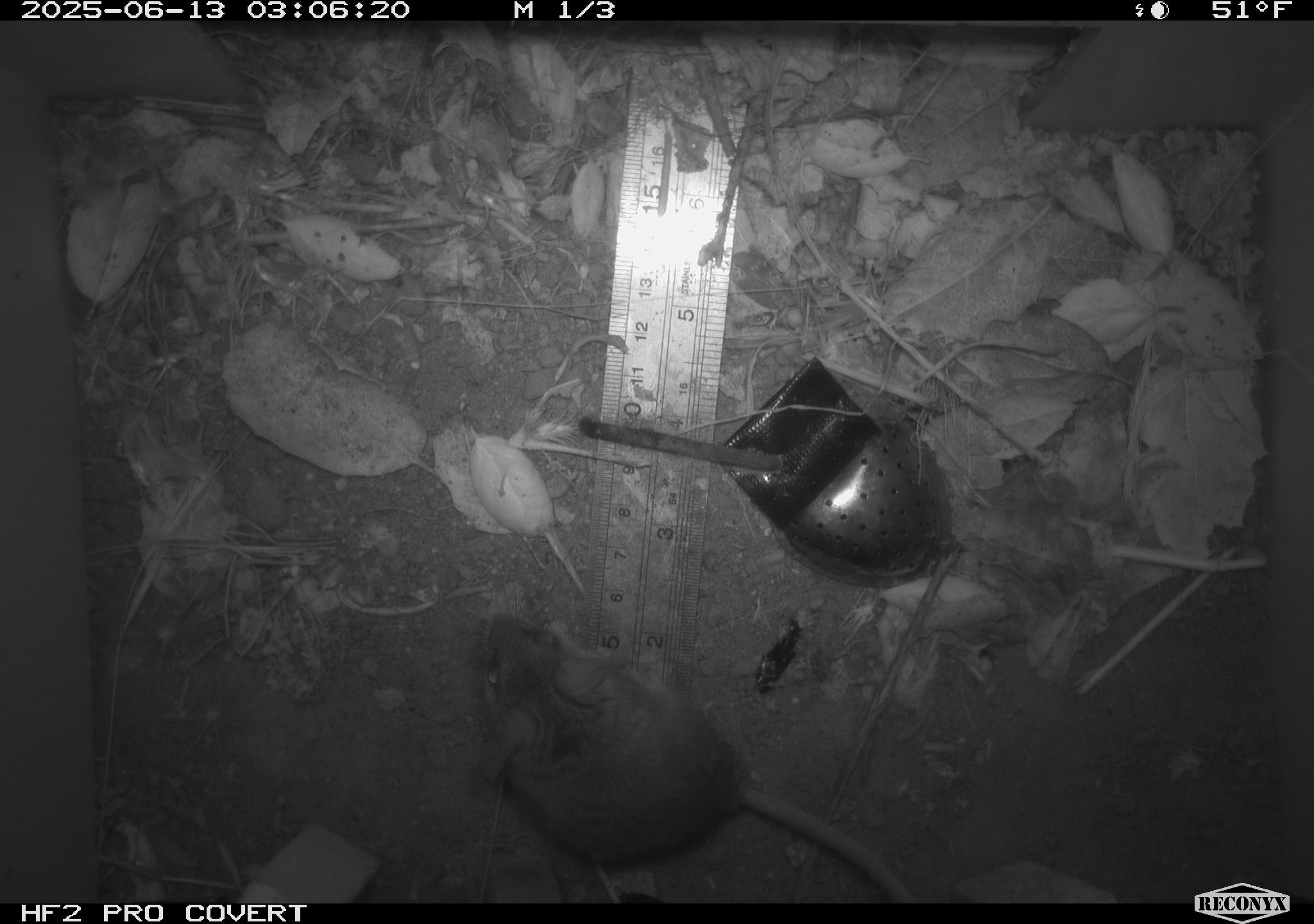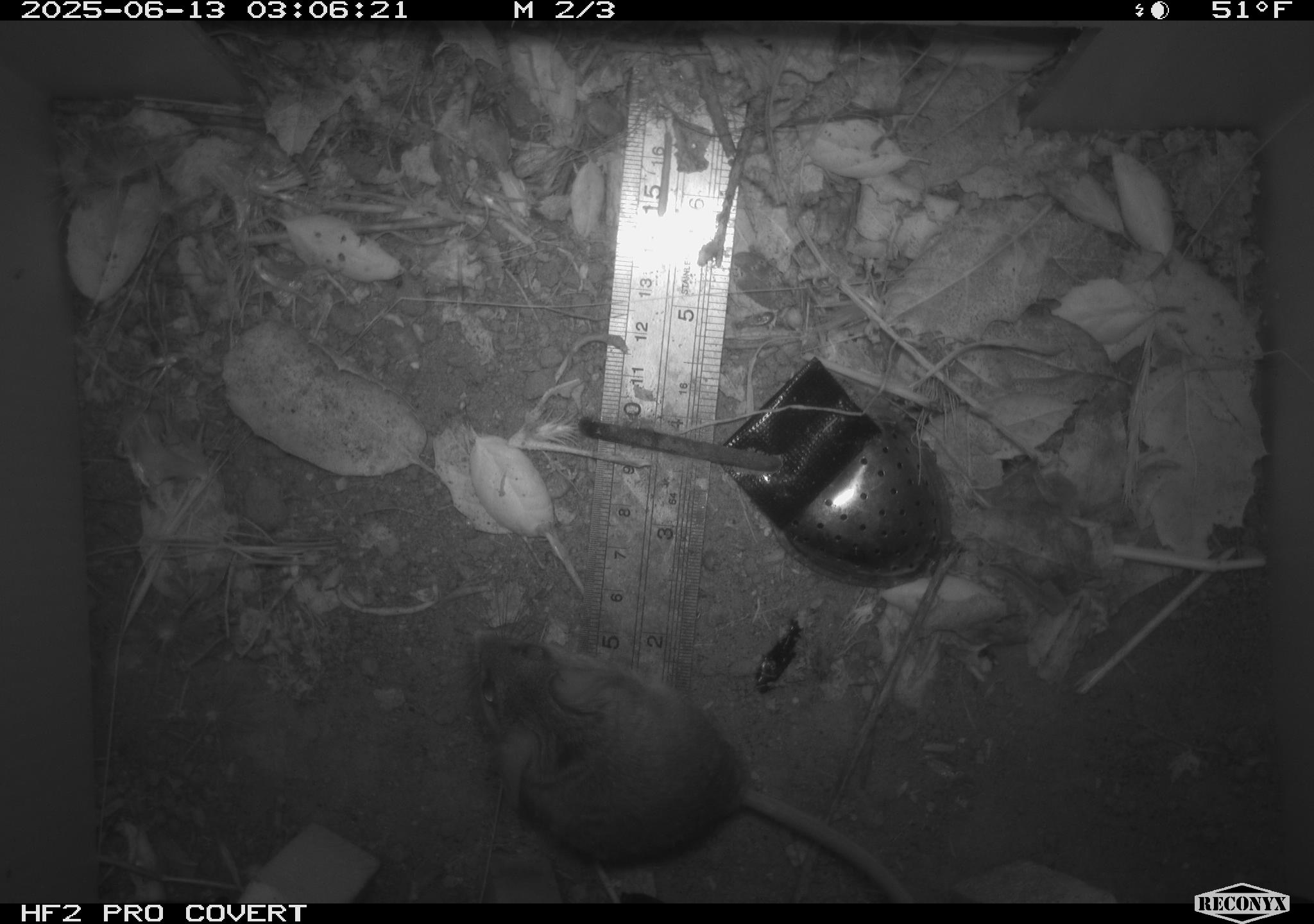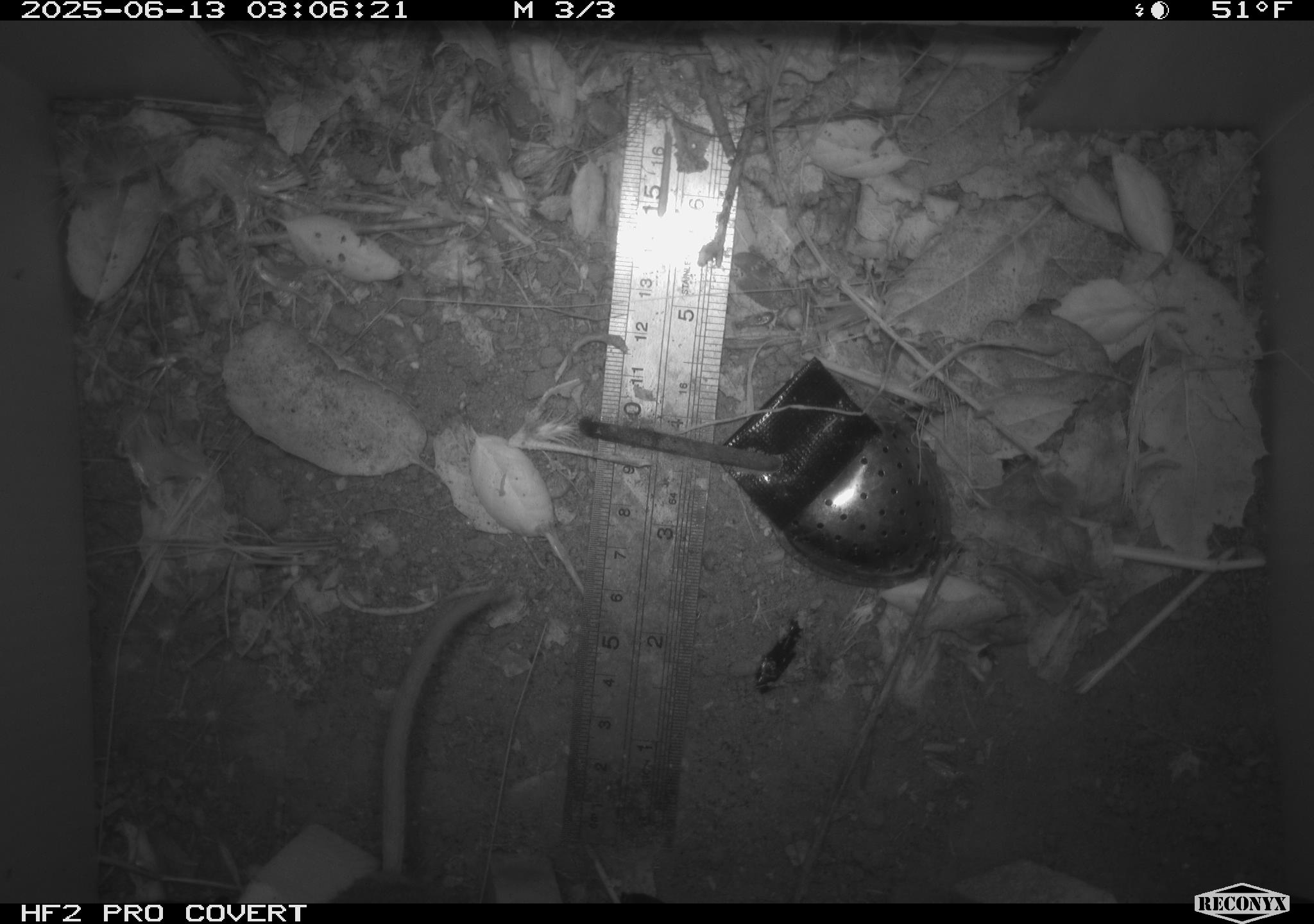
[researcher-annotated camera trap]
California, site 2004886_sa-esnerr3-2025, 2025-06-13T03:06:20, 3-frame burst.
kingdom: Animalia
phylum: Chordata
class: Mammalia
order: Rodentia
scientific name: Rodentia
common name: rodent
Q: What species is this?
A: Rodent (Rodentia).